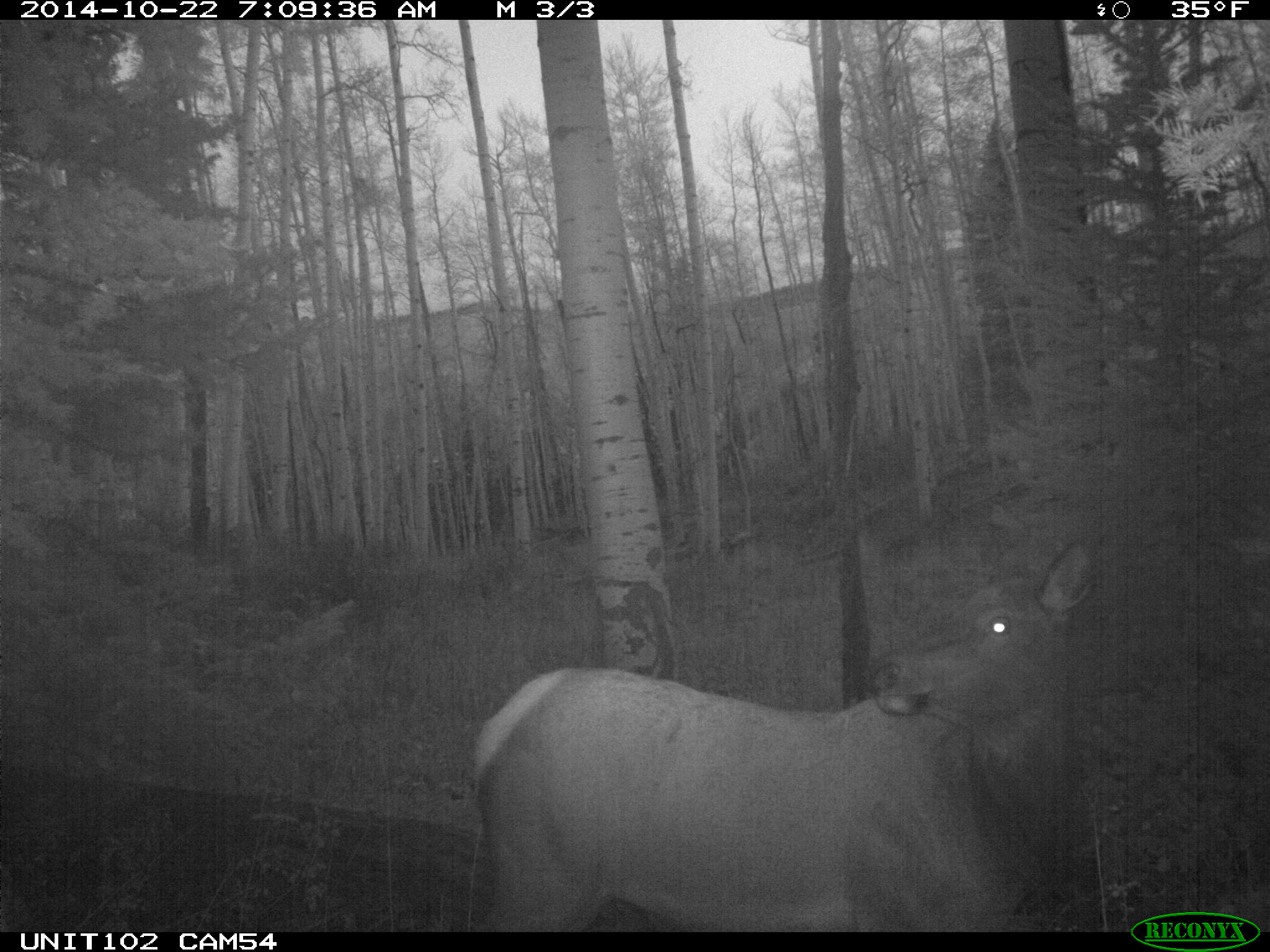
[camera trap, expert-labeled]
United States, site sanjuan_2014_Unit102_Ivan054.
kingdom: Animalia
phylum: Chordata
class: Mammalia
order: Artiodactyla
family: Cervidae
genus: Cervus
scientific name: Cervus elaphus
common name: red deer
Cervus elaphus (red deer).